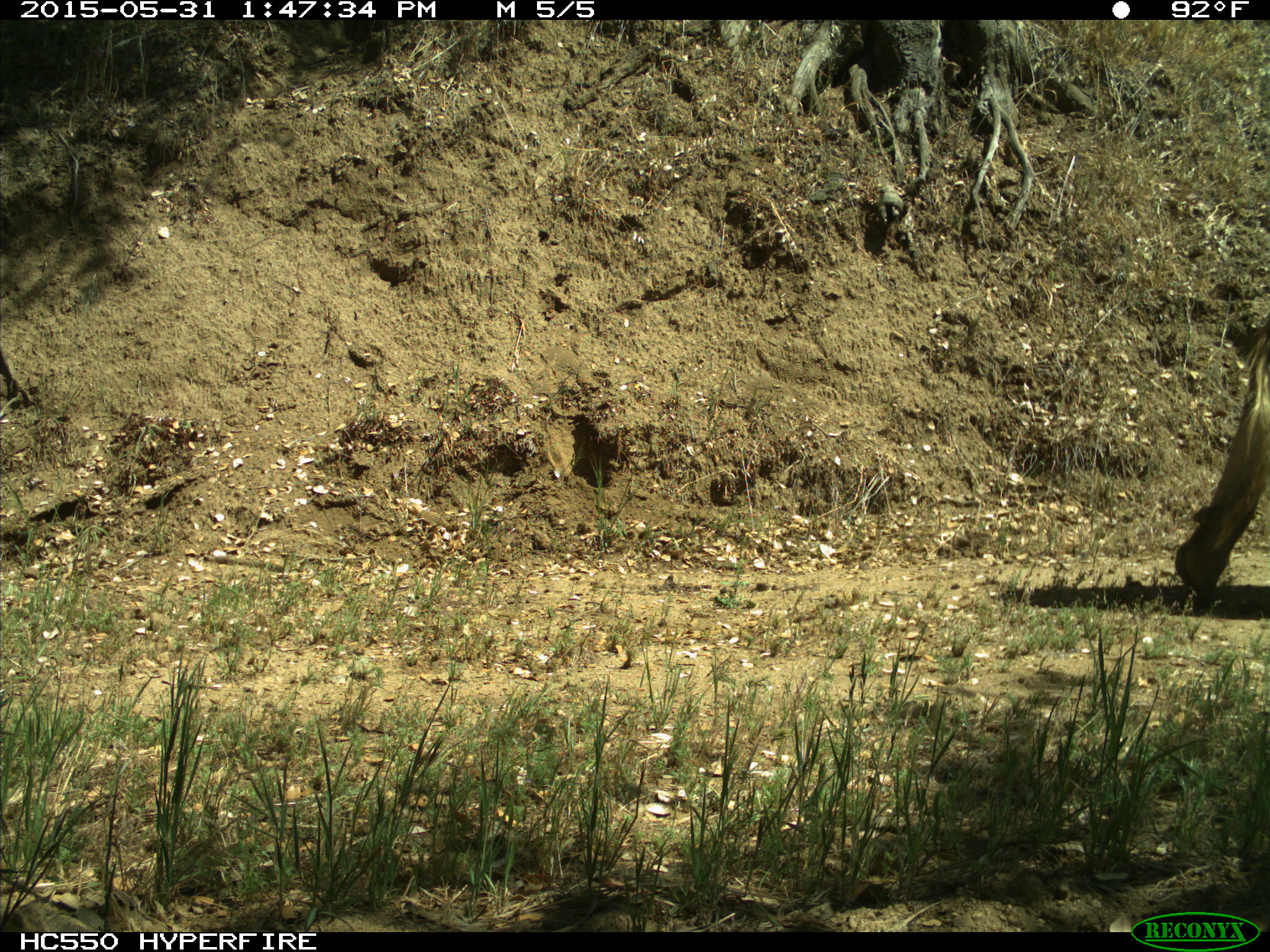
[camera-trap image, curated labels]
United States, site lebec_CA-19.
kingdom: Animalia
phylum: Chordata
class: Mammalia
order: Artiodactyla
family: Bovidae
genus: Bos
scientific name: Bos taurus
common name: domestic cow